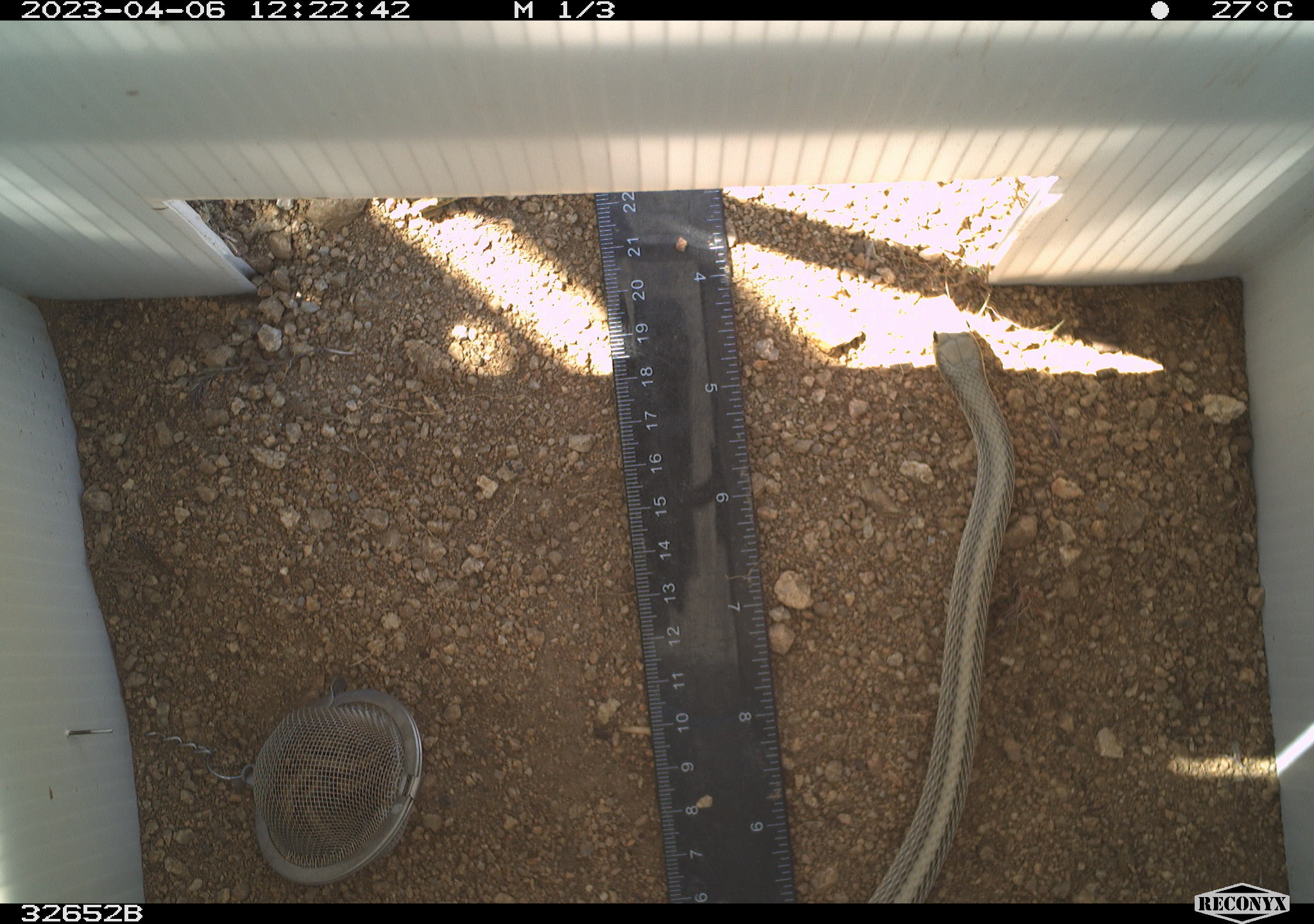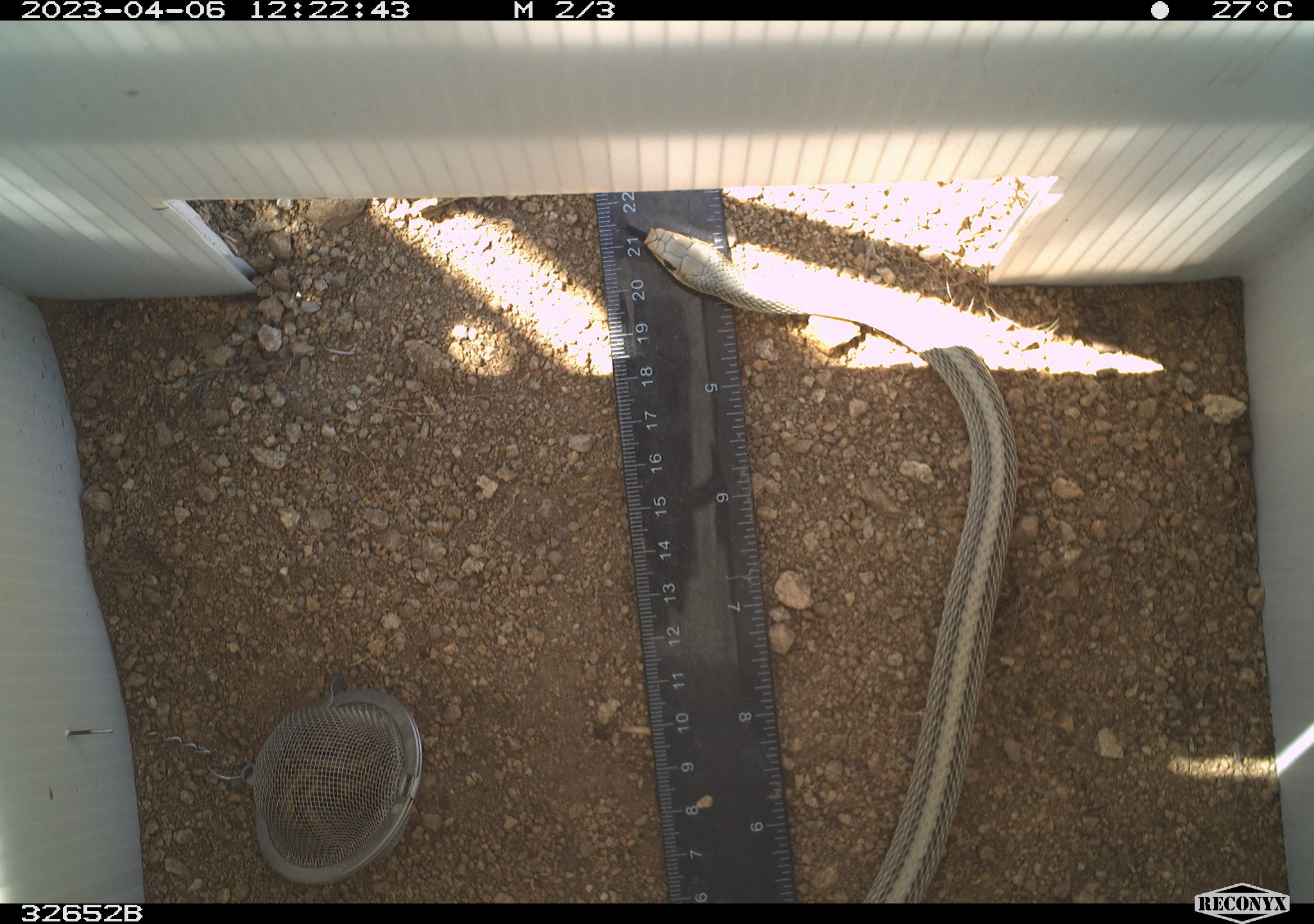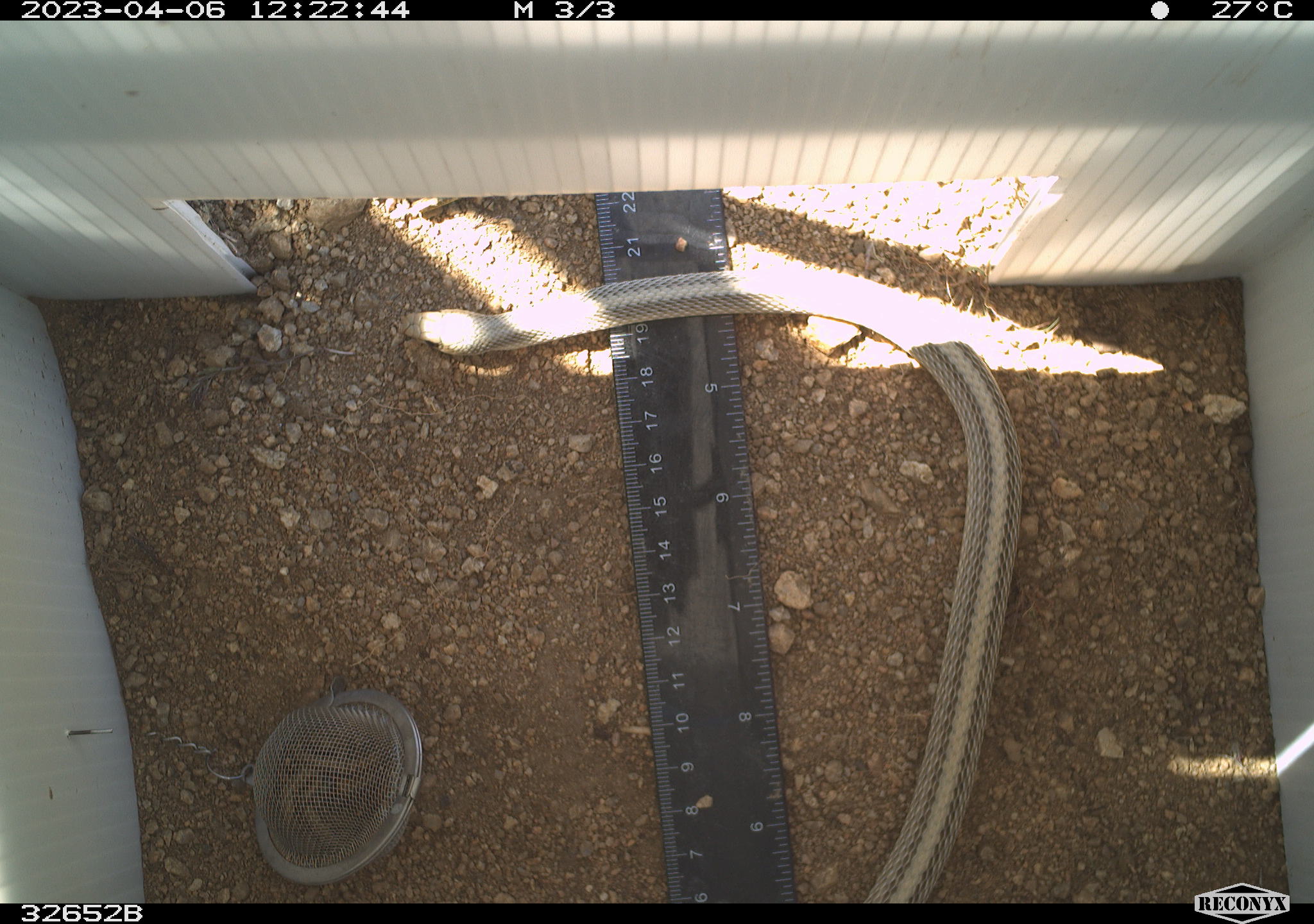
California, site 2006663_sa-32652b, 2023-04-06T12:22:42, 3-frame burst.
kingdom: Animalia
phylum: Chordata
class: Reptilia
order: Squamata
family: Colubridae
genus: Salvadora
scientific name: Salvadora hexalepis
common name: western patch-nosed snake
Western patch-nosed snake (Salvadora hexalepis).